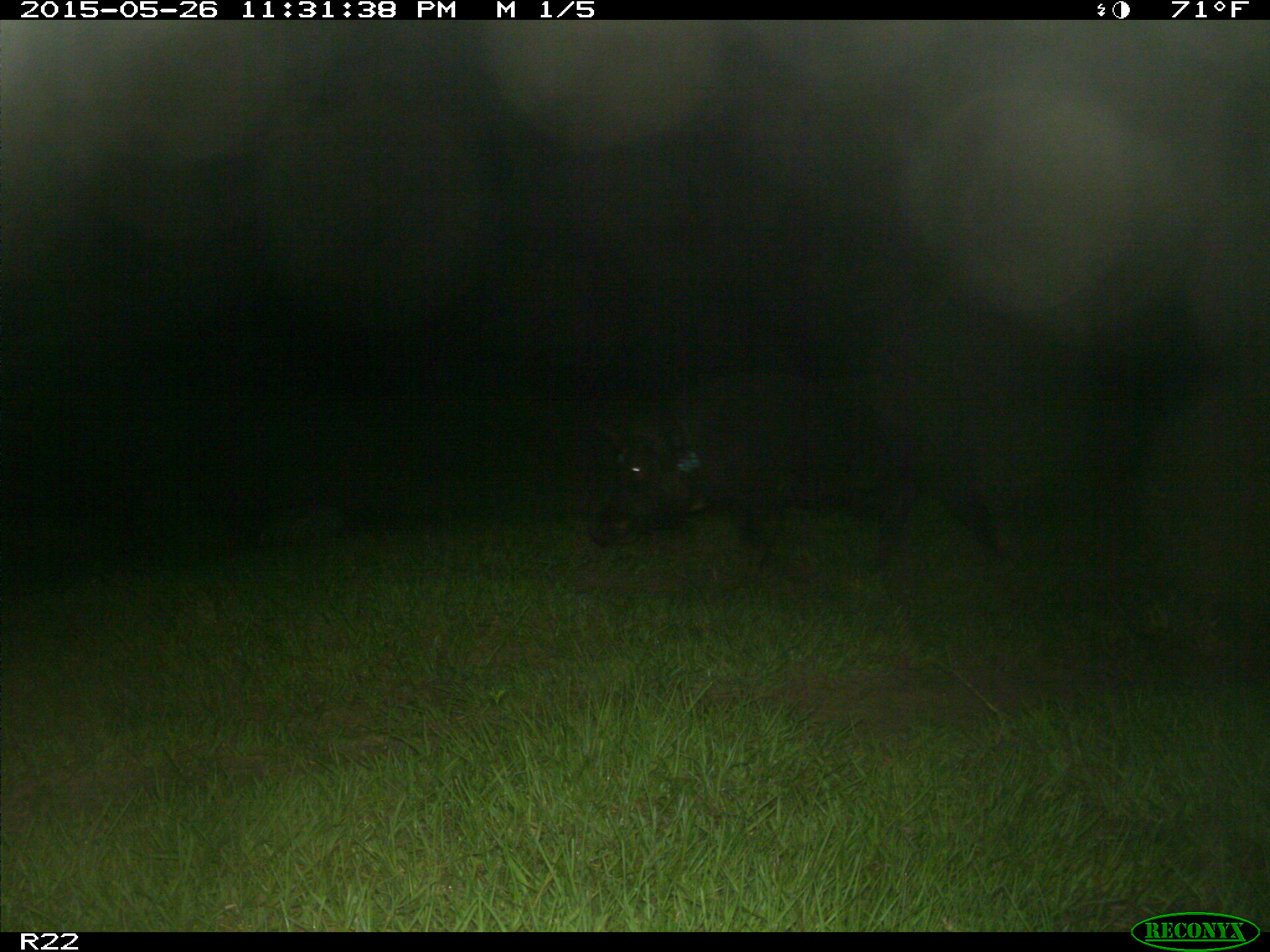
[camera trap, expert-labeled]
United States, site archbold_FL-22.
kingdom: Animalia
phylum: Chordata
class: Mammalia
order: Artiodactyla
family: Bovidae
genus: Bos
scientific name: Bos taurus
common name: domestic cow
Bos taurus (domestic cow).